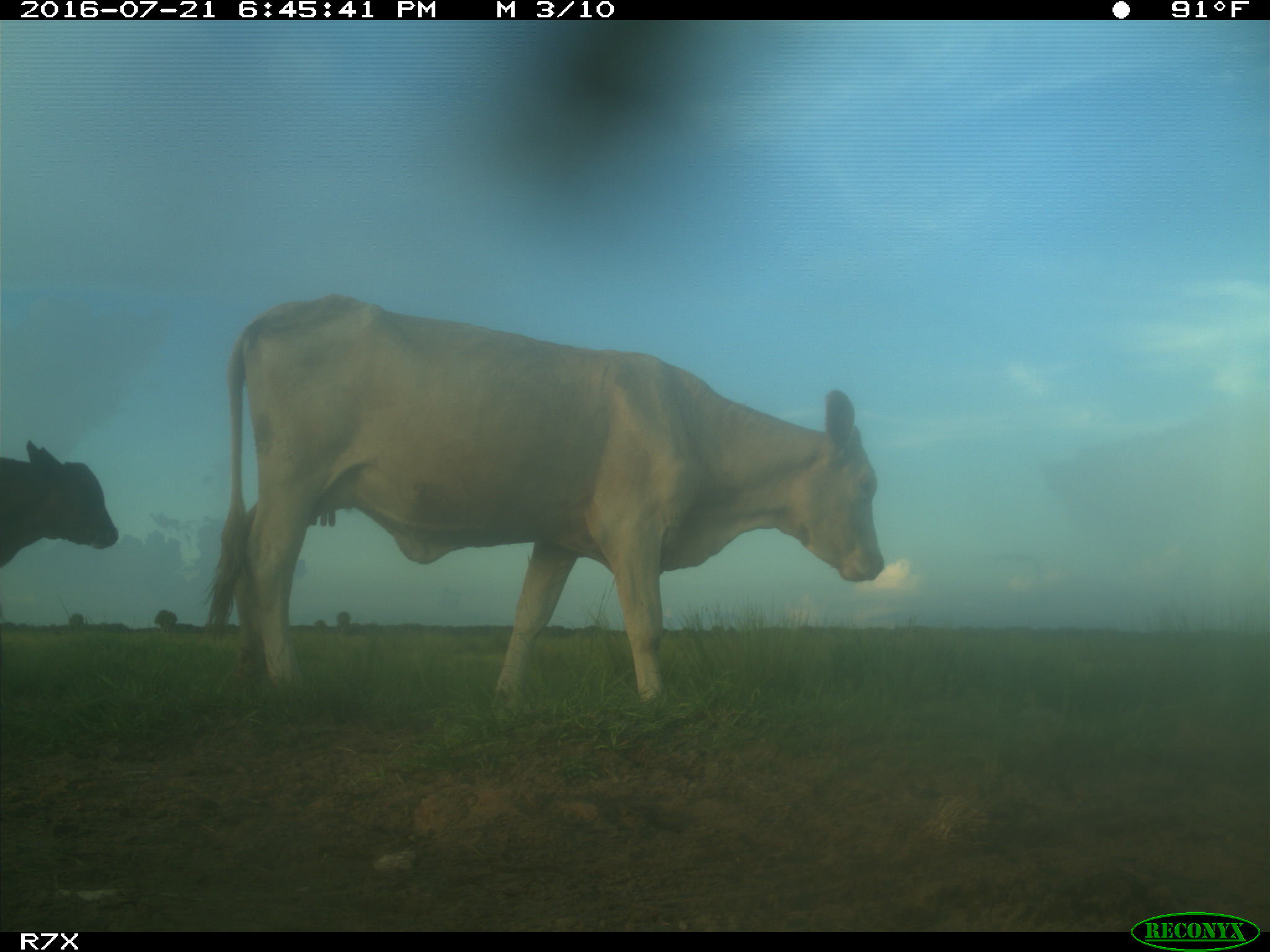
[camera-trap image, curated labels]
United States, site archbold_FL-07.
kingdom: Animalia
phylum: Chordata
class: Mammalia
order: Artiodactyla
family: Bovidae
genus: Bos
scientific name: Bos taurus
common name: domestic cow